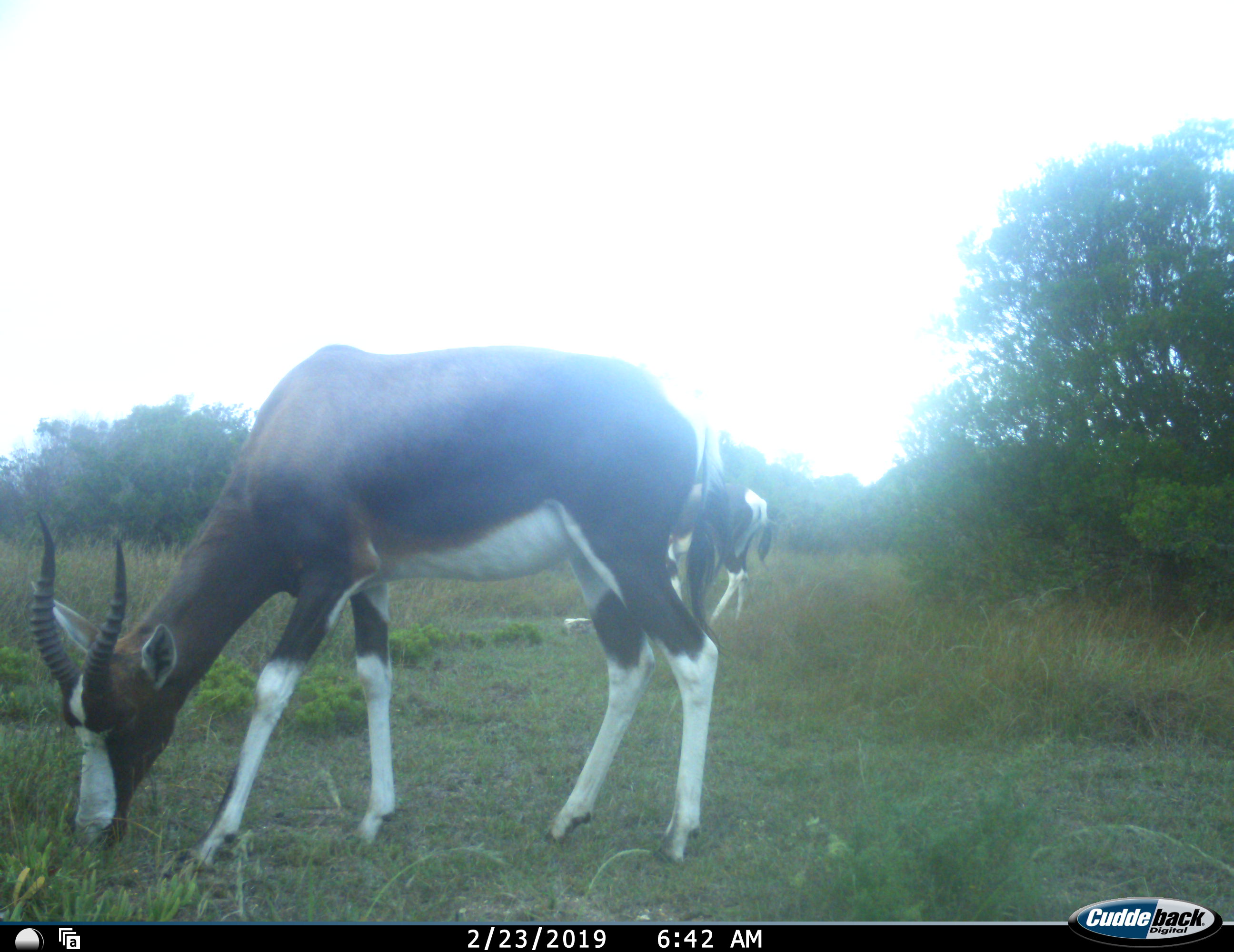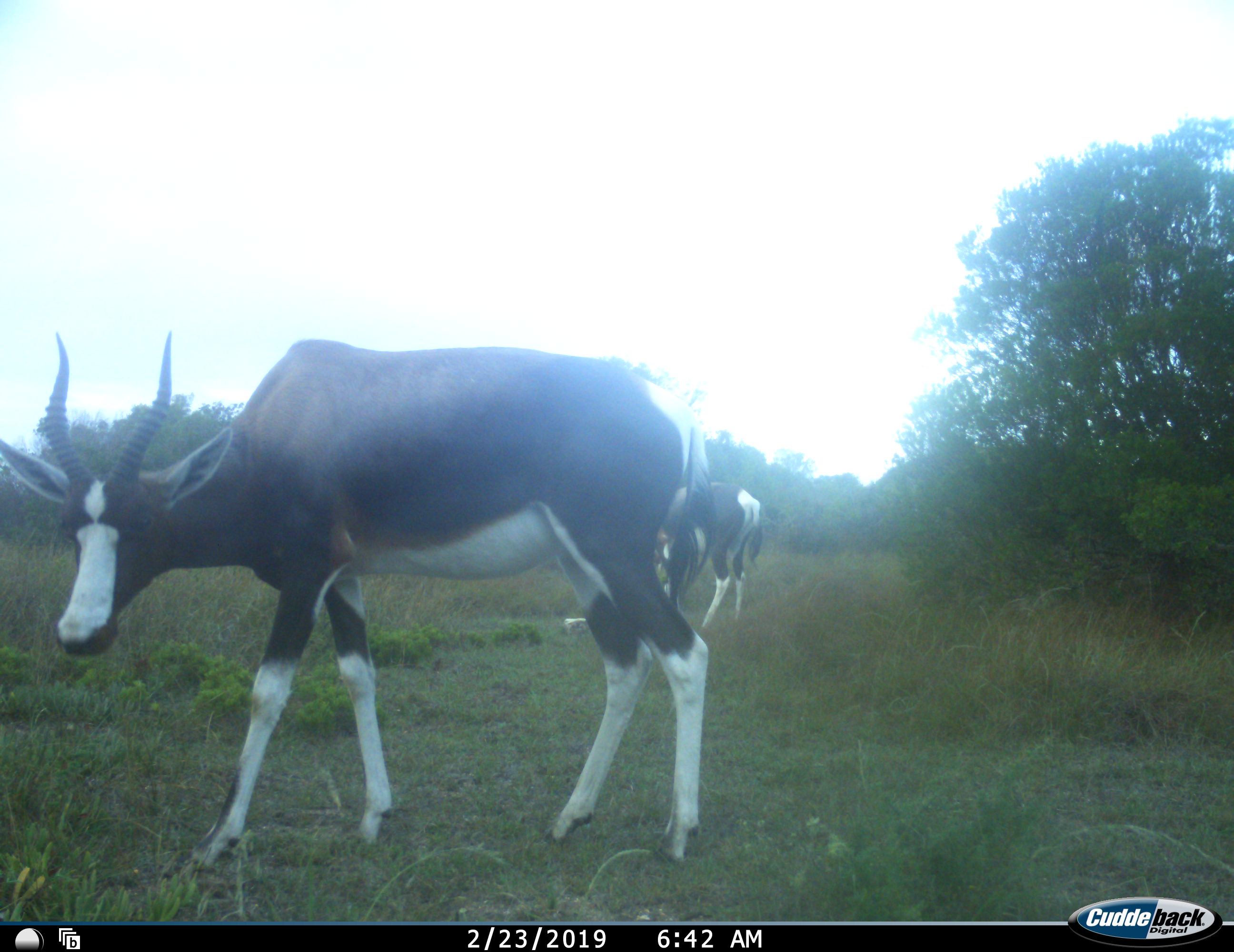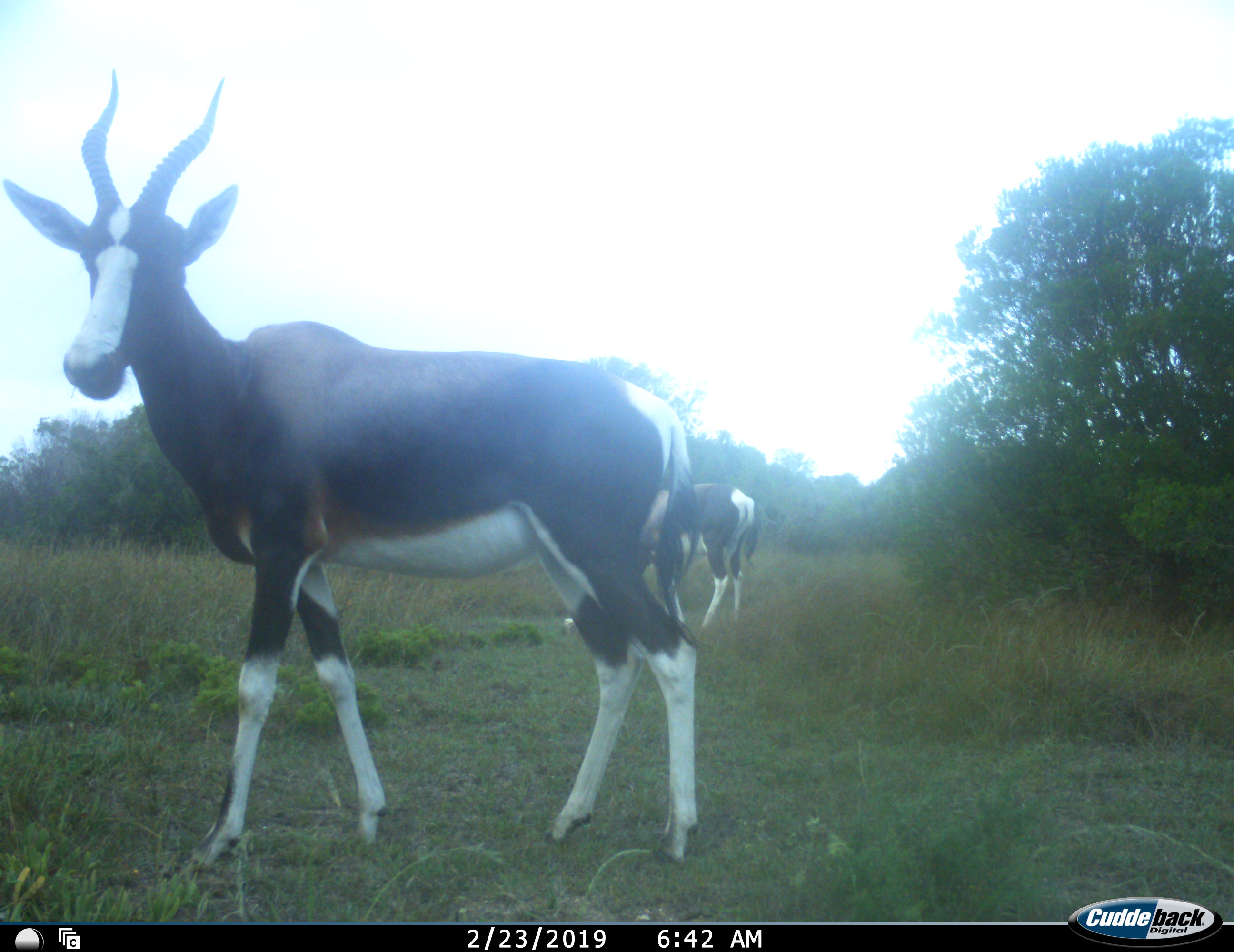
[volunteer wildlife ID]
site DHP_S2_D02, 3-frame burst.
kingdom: Animalia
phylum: Chordata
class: Mammalia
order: Artiodactyla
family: Bovidae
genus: Damaliscus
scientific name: Damaliscus pygargus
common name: bontebok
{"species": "bontebok (Damaliscus pygargus)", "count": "2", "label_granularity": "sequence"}